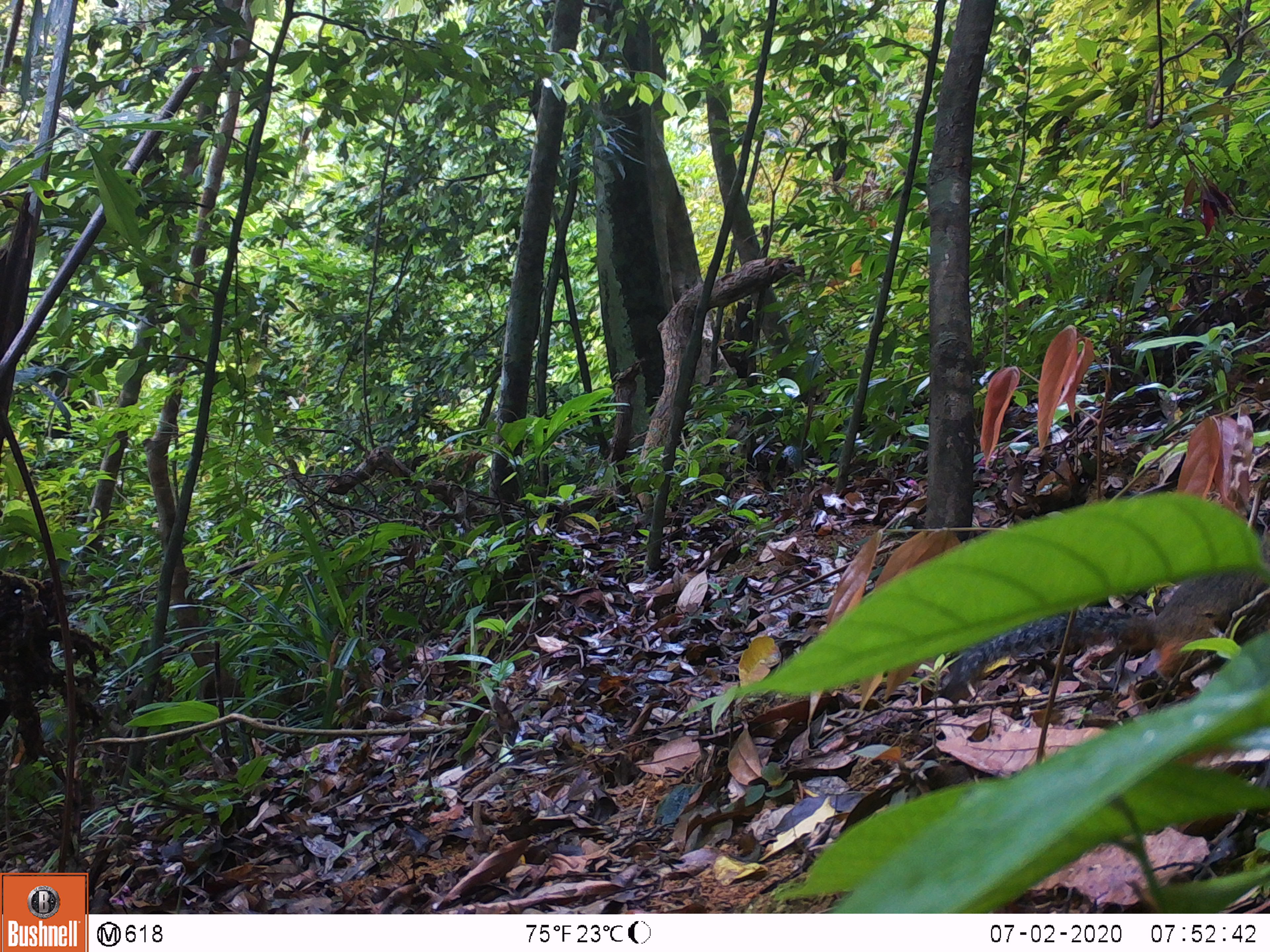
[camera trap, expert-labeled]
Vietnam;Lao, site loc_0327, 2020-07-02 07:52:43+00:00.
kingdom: Animalia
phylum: Chordata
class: Mammalia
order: Rodentia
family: Sciuridae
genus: Dremomys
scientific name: Dremomys rufigenis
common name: red-cheeked squirrel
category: red cheeked squirrel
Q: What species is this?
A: Red cheeked squirrel (red-cheeked squirrel) (Dremomys rufigenis).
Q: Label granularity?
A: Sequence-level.